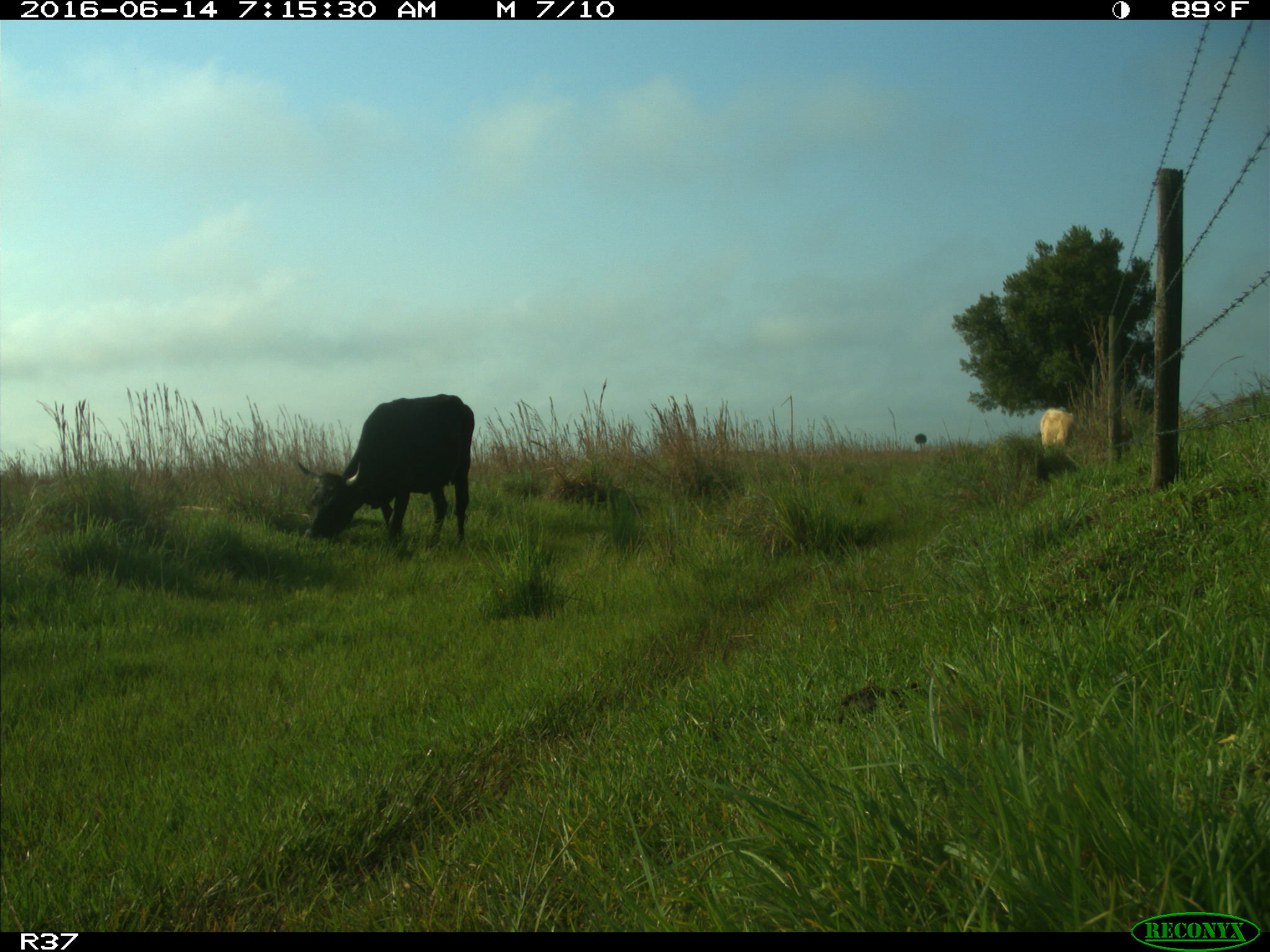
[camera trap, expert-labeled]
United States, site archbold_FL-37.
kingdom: Animalia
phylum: Chordata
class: Mammalia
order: Artiodactyla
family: Bovidae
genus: Bos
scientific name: Bos taurus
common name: domestic cow